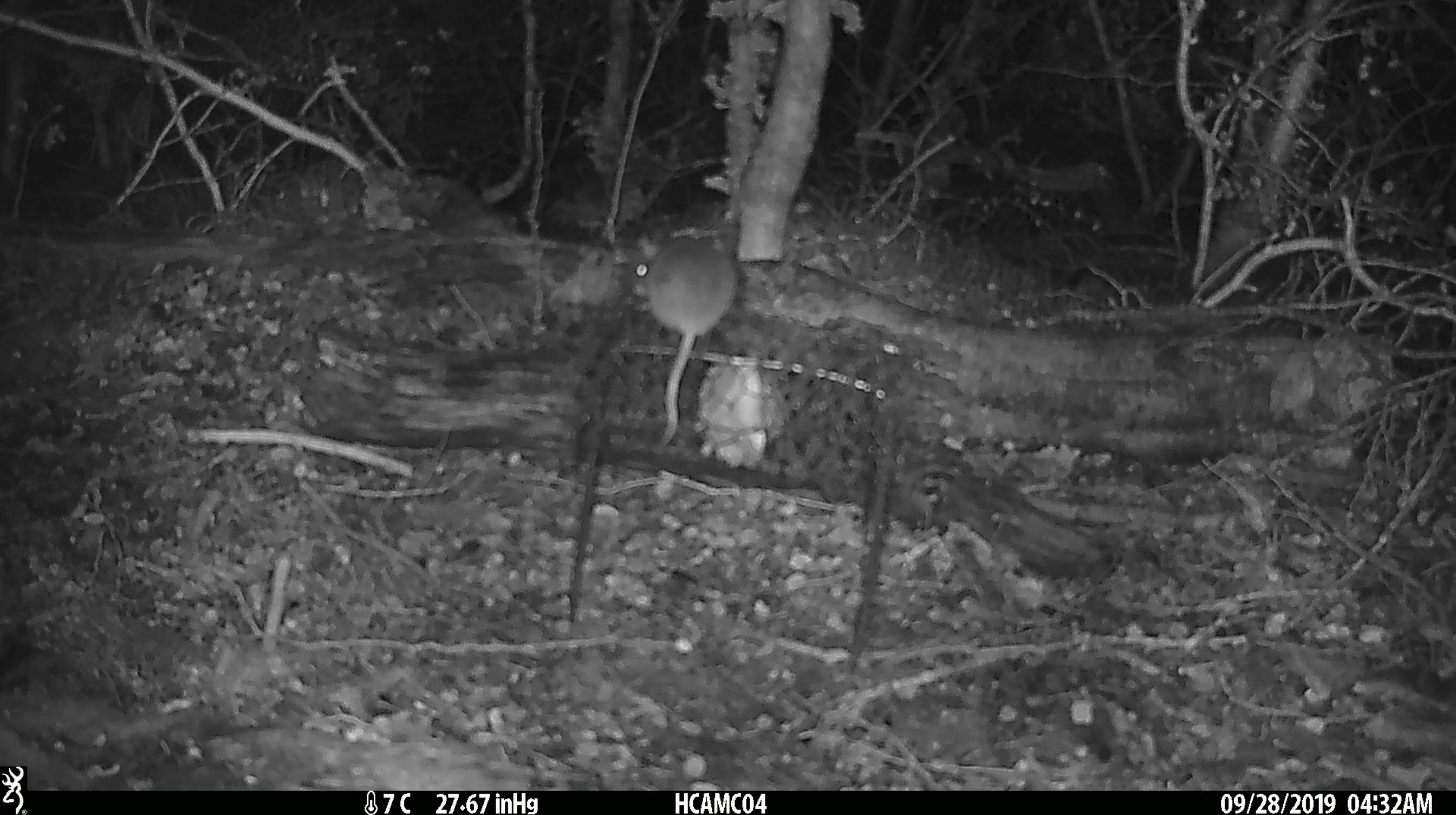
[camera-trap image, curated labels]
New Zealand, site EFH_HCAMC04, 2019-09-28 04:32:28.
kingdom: Animalia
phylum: Chordata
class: Mammalia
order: Rodentia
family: Muridae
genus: Mus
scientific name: Mus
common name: mouse